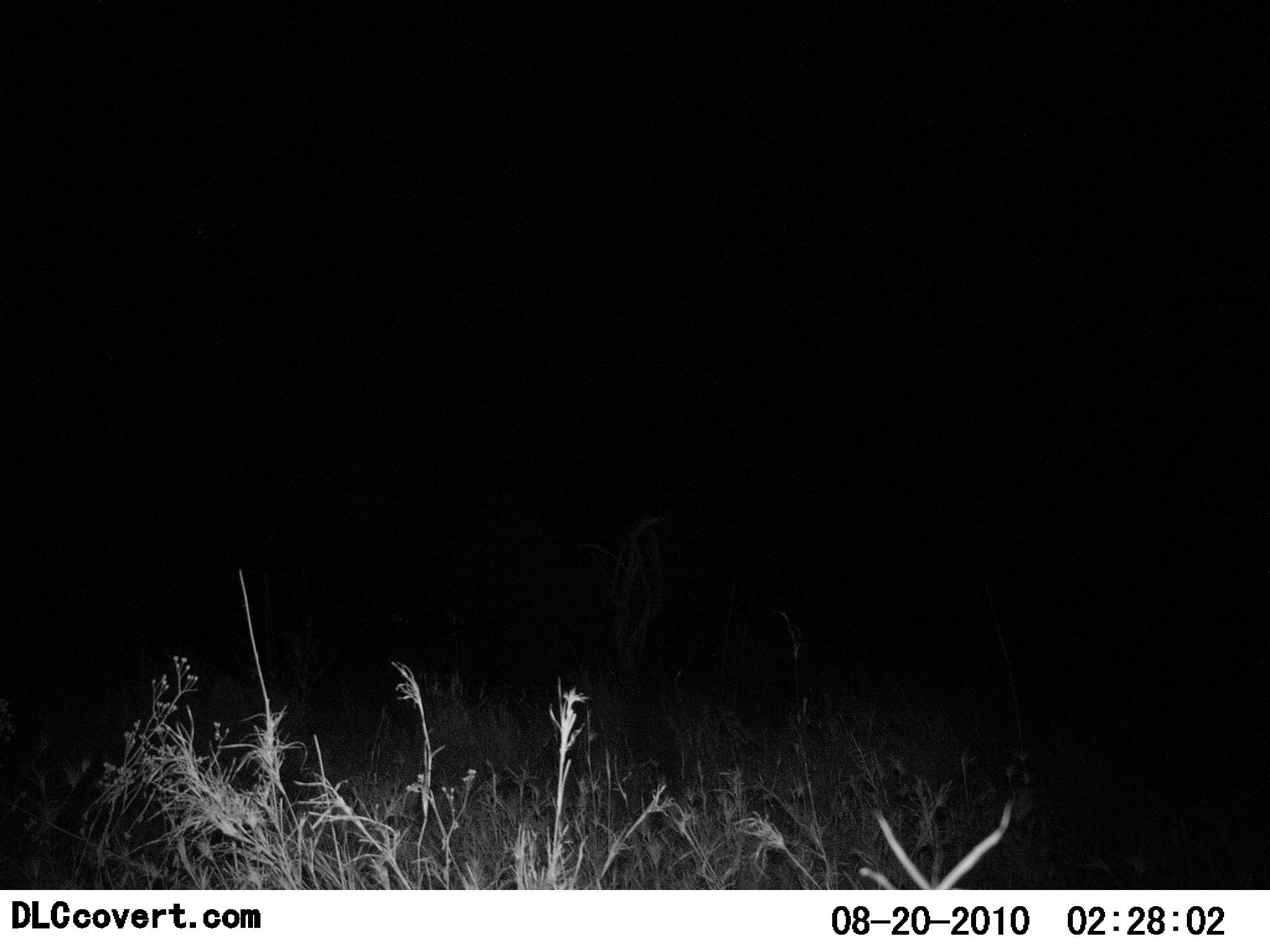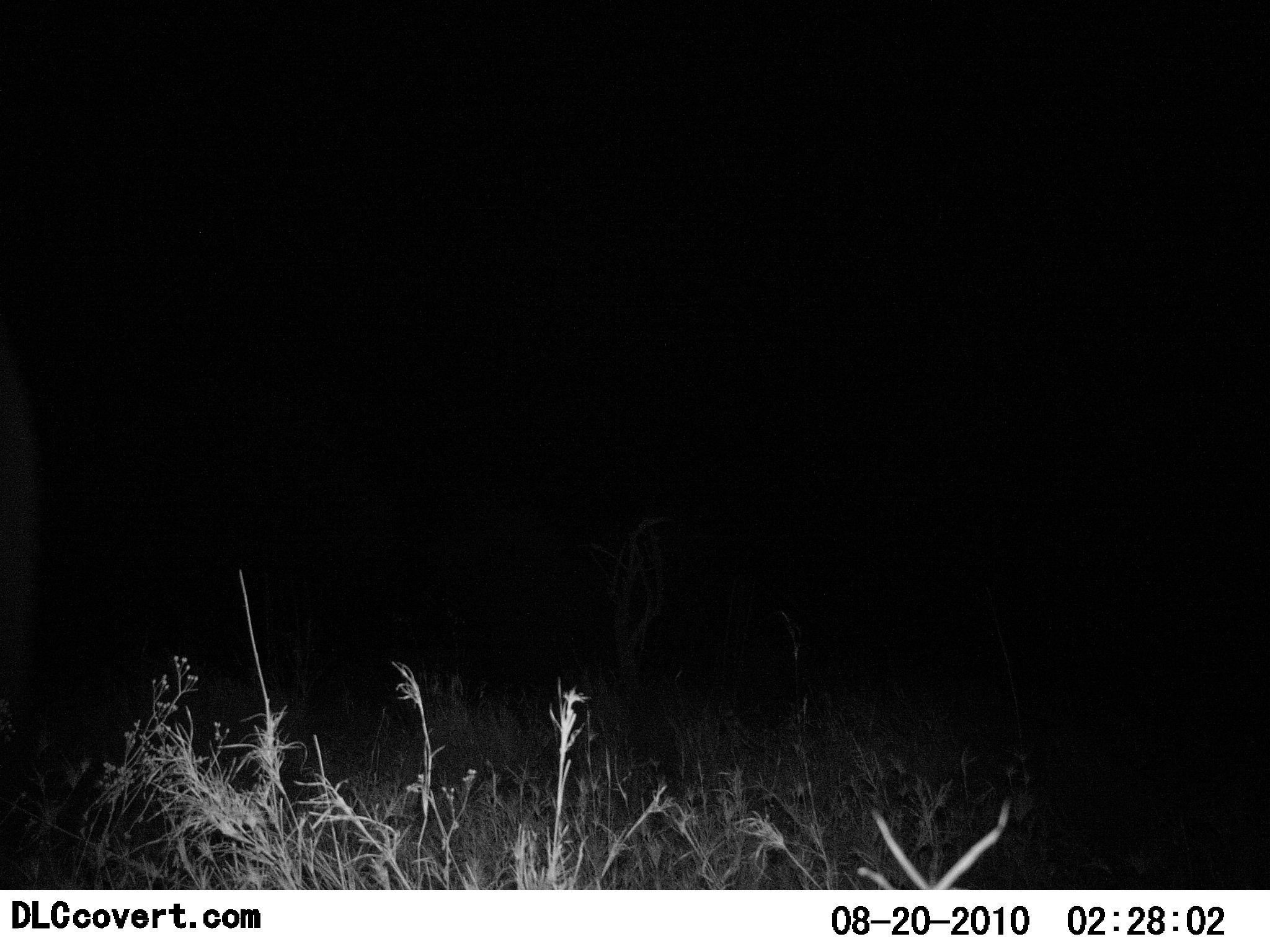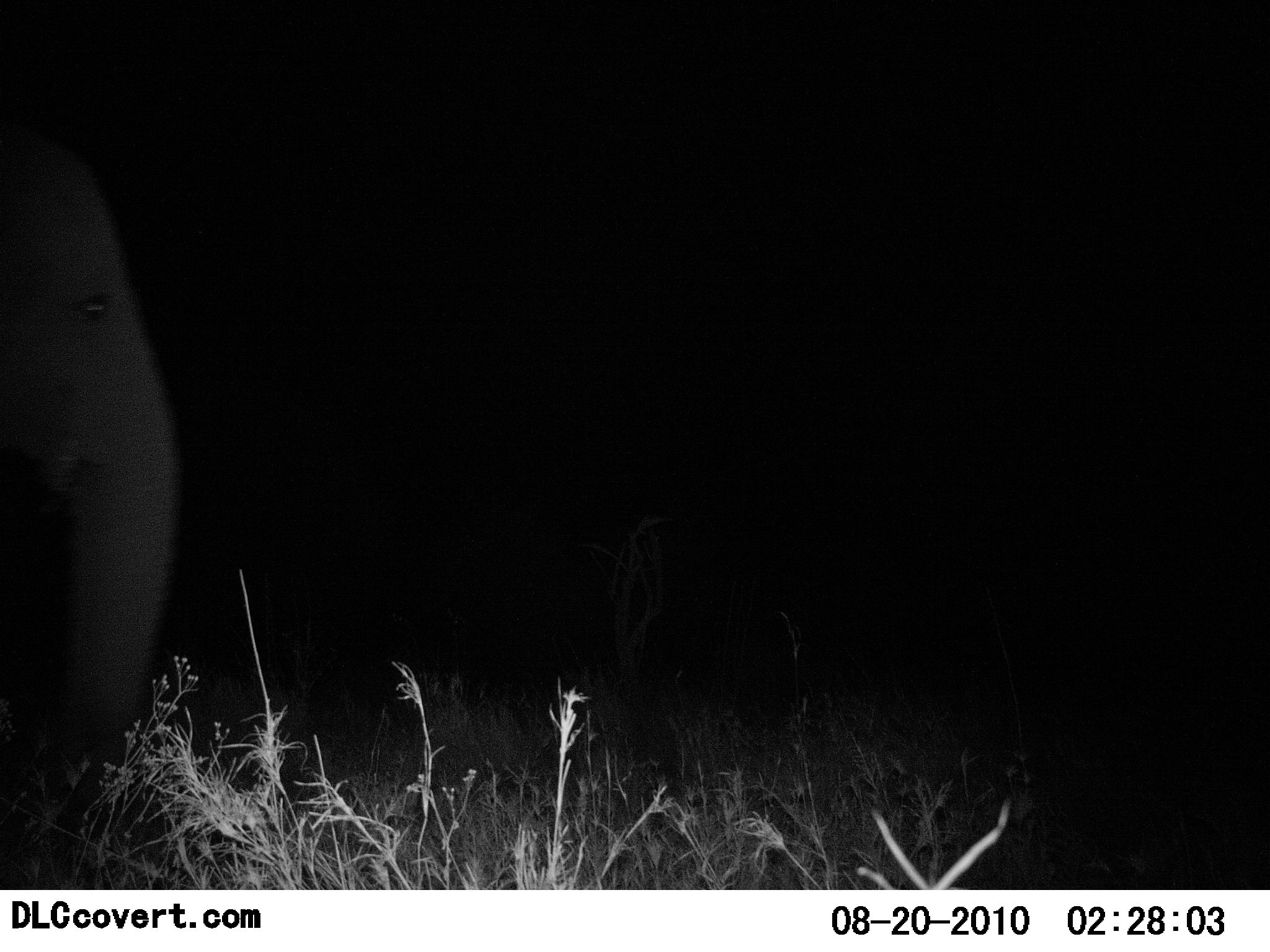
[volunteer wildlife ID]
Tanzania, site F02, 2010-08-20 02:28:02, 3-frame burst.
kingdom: Animalia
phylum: Chordata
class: Mammalia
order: Proboscidea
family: Elephantidae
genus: Loxodonta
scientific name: Loxodonta africana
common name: african bush elephant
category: elephant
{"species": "elephant (african bush elephant) (Loxodonta africana)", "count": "1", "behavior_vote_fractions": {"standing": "0%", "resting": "0%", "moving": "100%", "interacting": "0%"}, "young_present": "0%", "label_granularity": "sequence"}